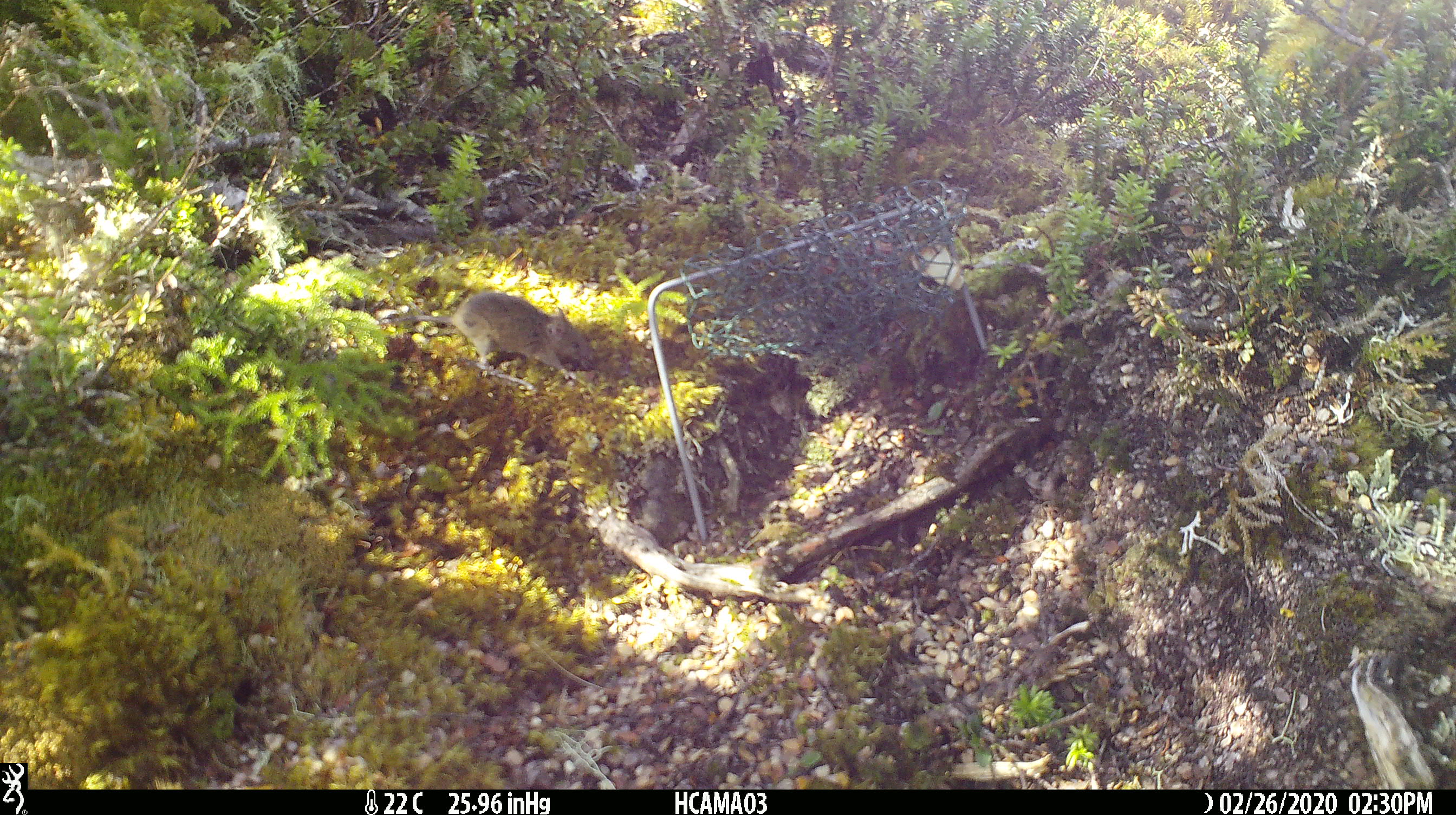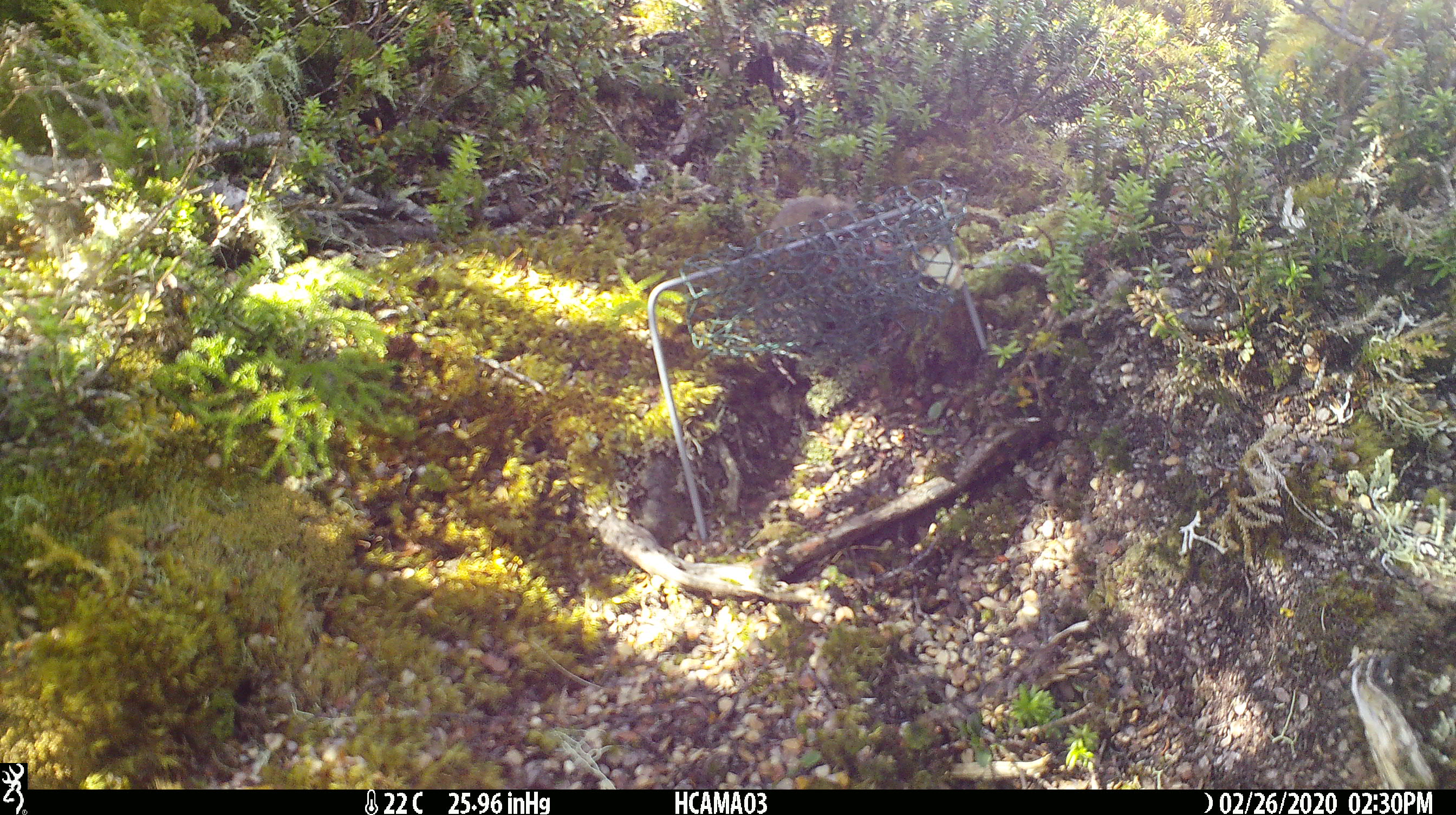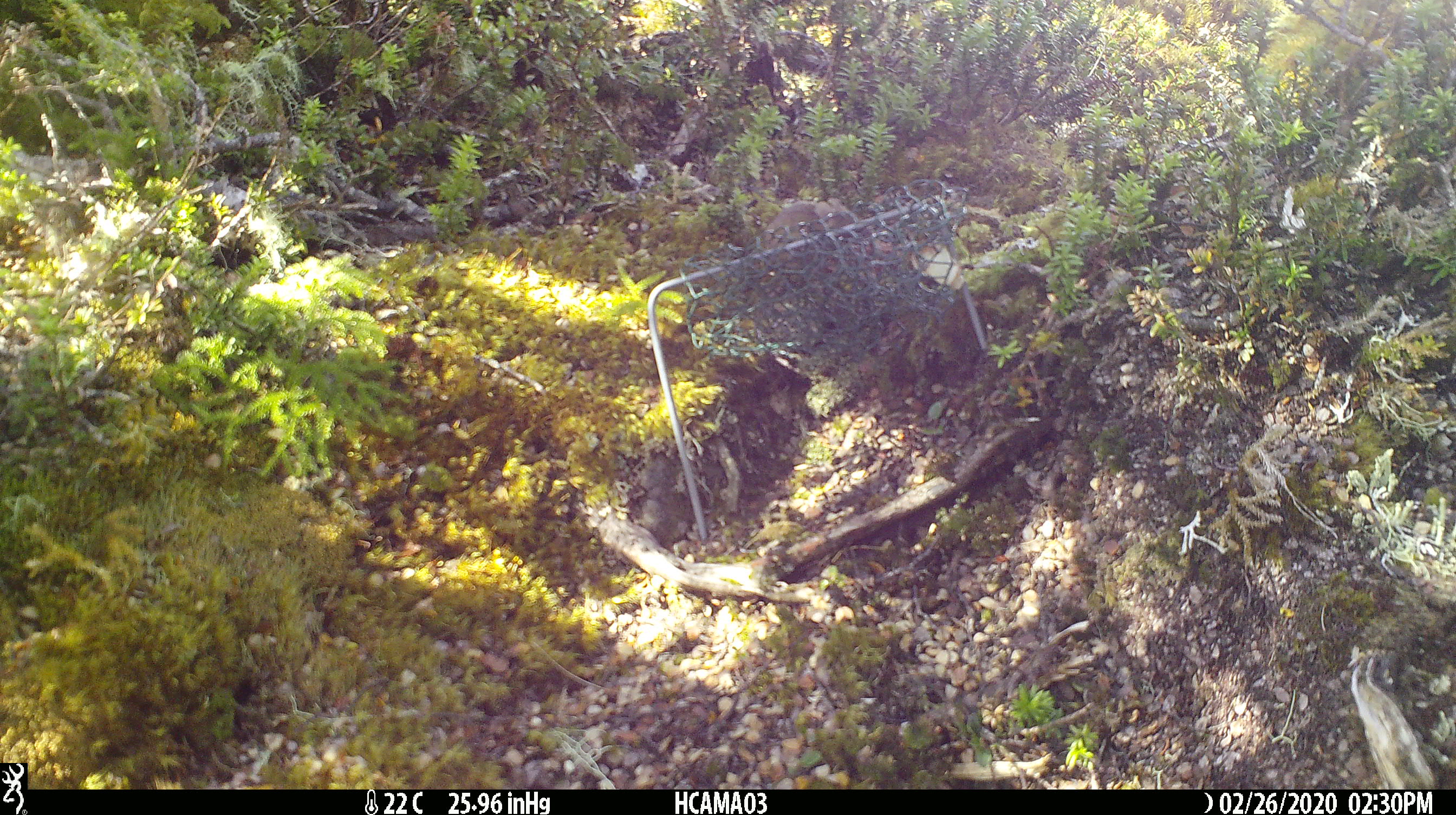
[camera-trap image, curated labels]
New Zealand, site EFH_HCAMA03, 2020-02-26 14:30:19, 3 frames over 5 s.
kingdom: Animalia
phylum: Chordata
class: Mammalia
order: Rodentia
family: Muridae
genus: Mus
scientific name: Mus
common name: mouse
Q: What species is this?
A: Mouse (Mus).